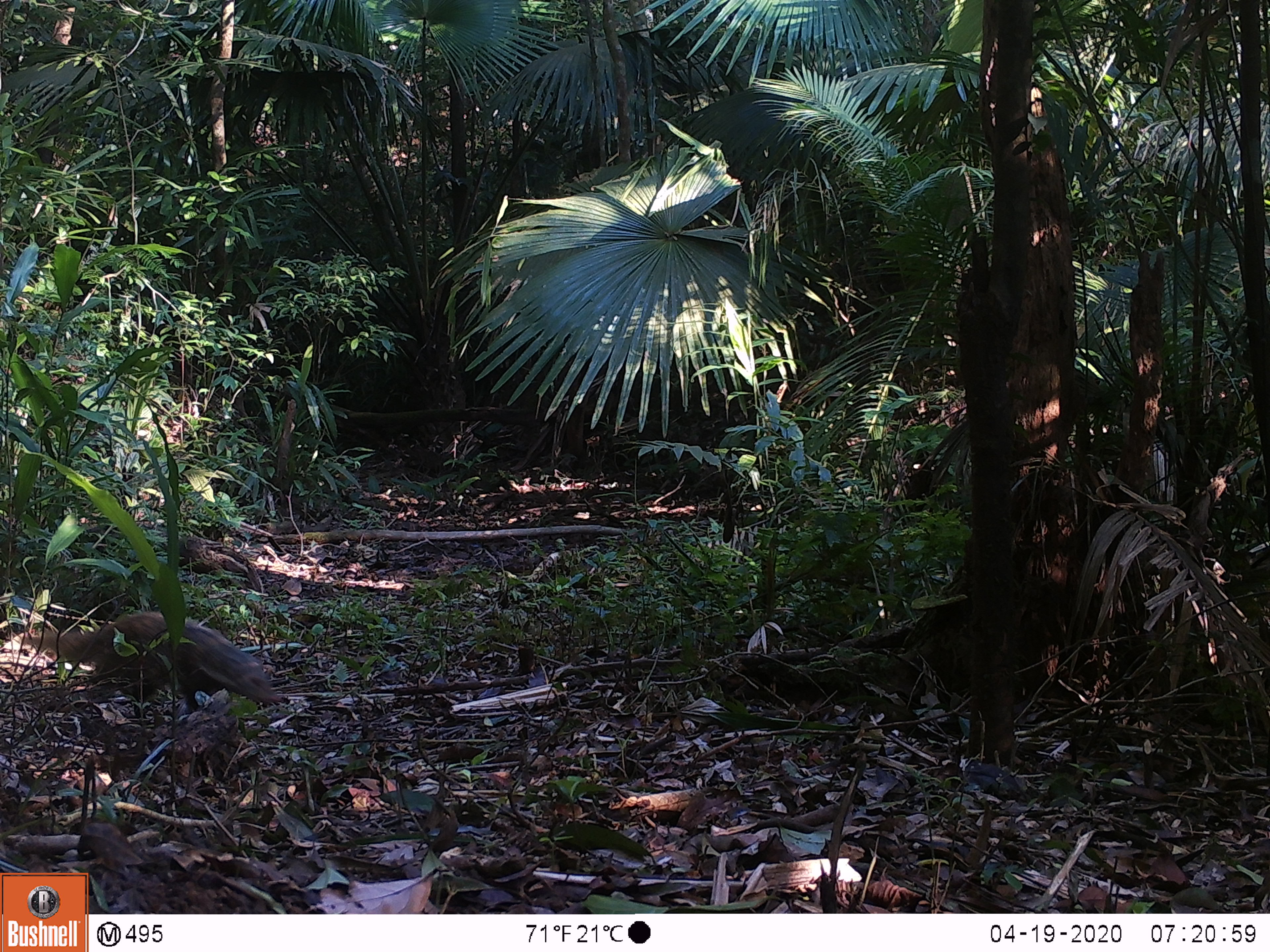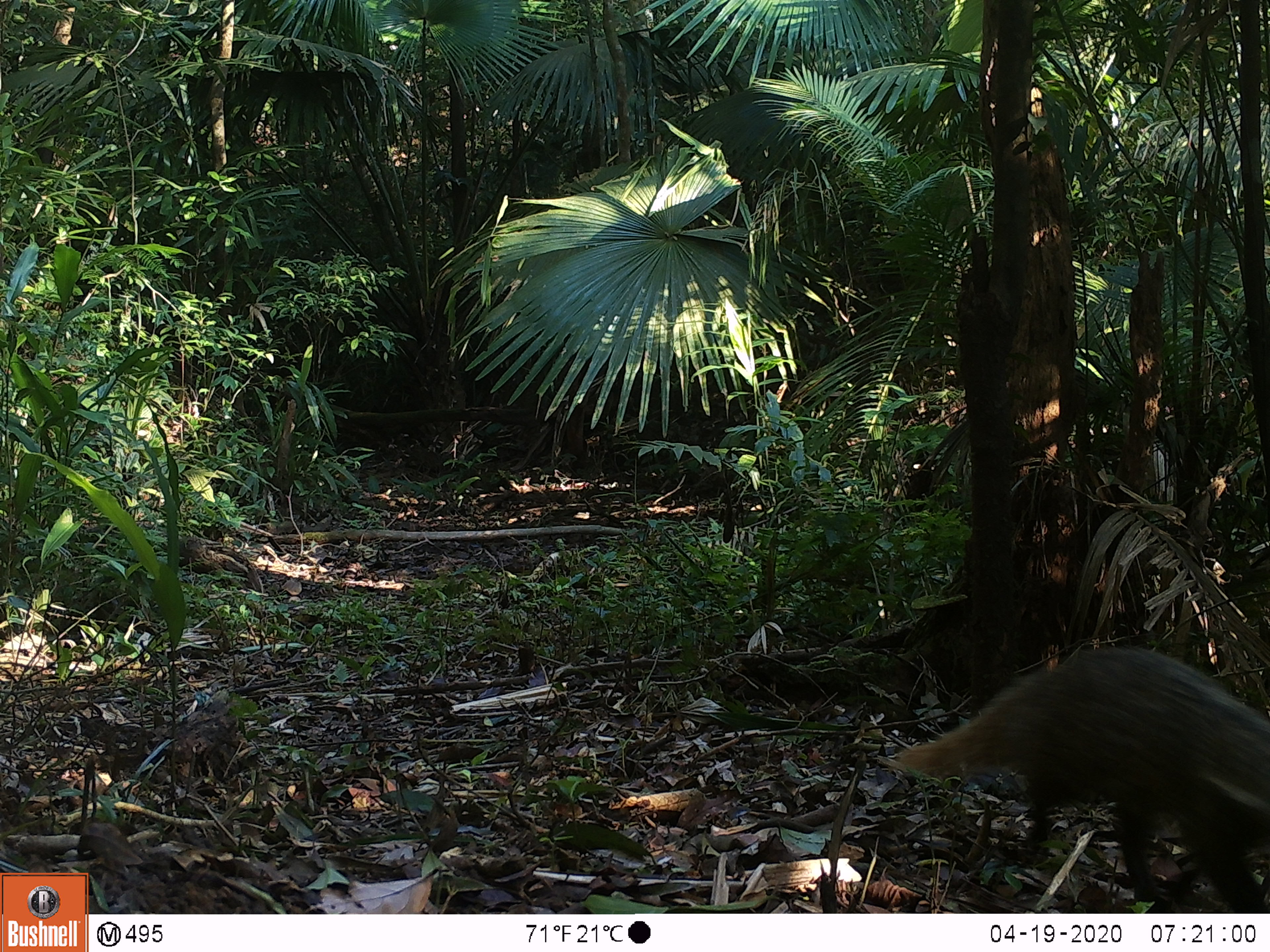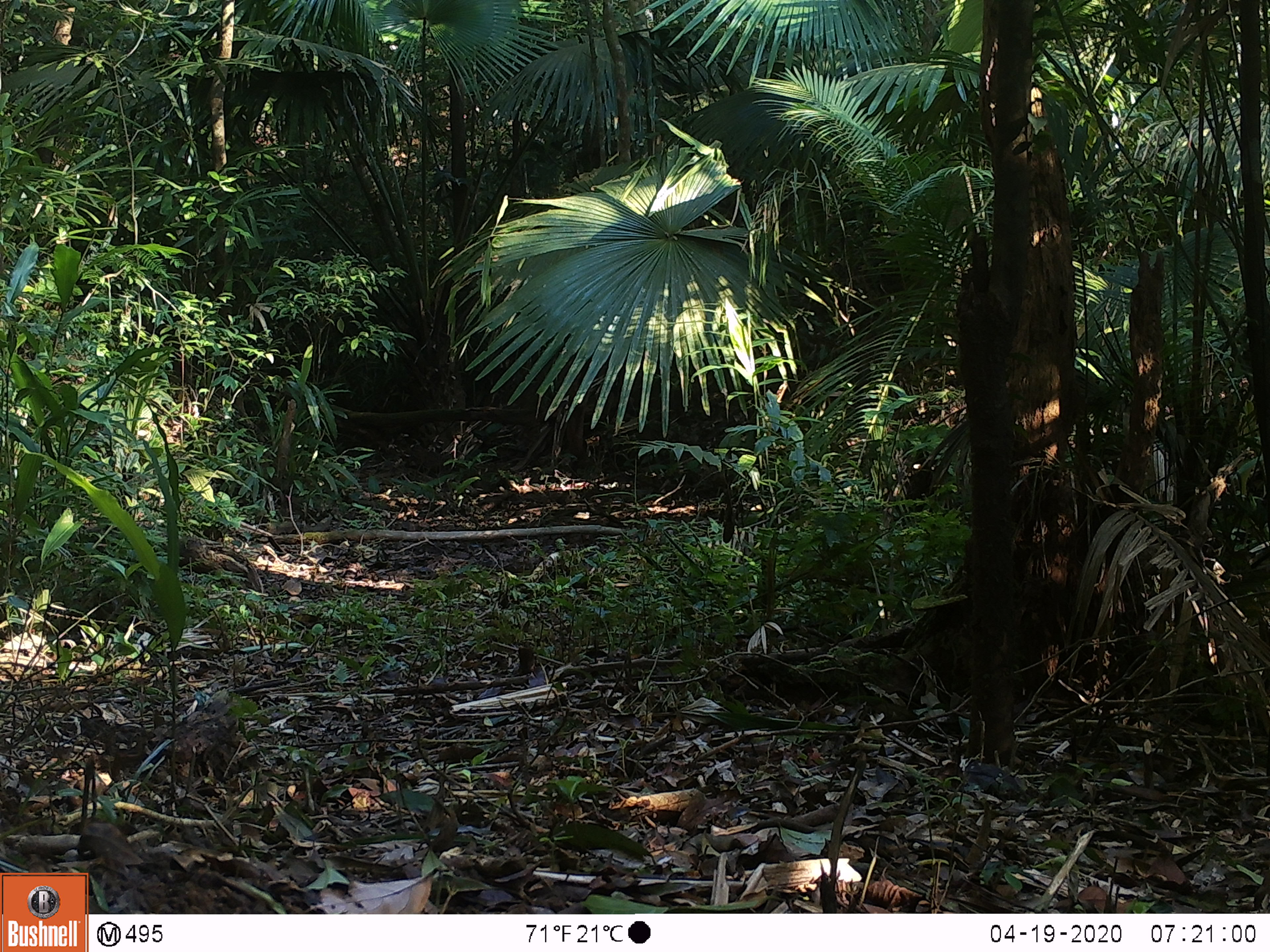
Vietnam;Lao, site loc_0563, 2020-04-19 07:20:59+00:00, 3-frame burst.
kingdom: Animalia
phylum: Chordata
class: Mammalia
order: Carnivora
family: Herpestidae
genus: Urva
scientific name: Urva urva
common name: crab-eating mongoose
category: crab eating mongoose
Crab eating mongoose (crab-eating mongoose) (Urva urva). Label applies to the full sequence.